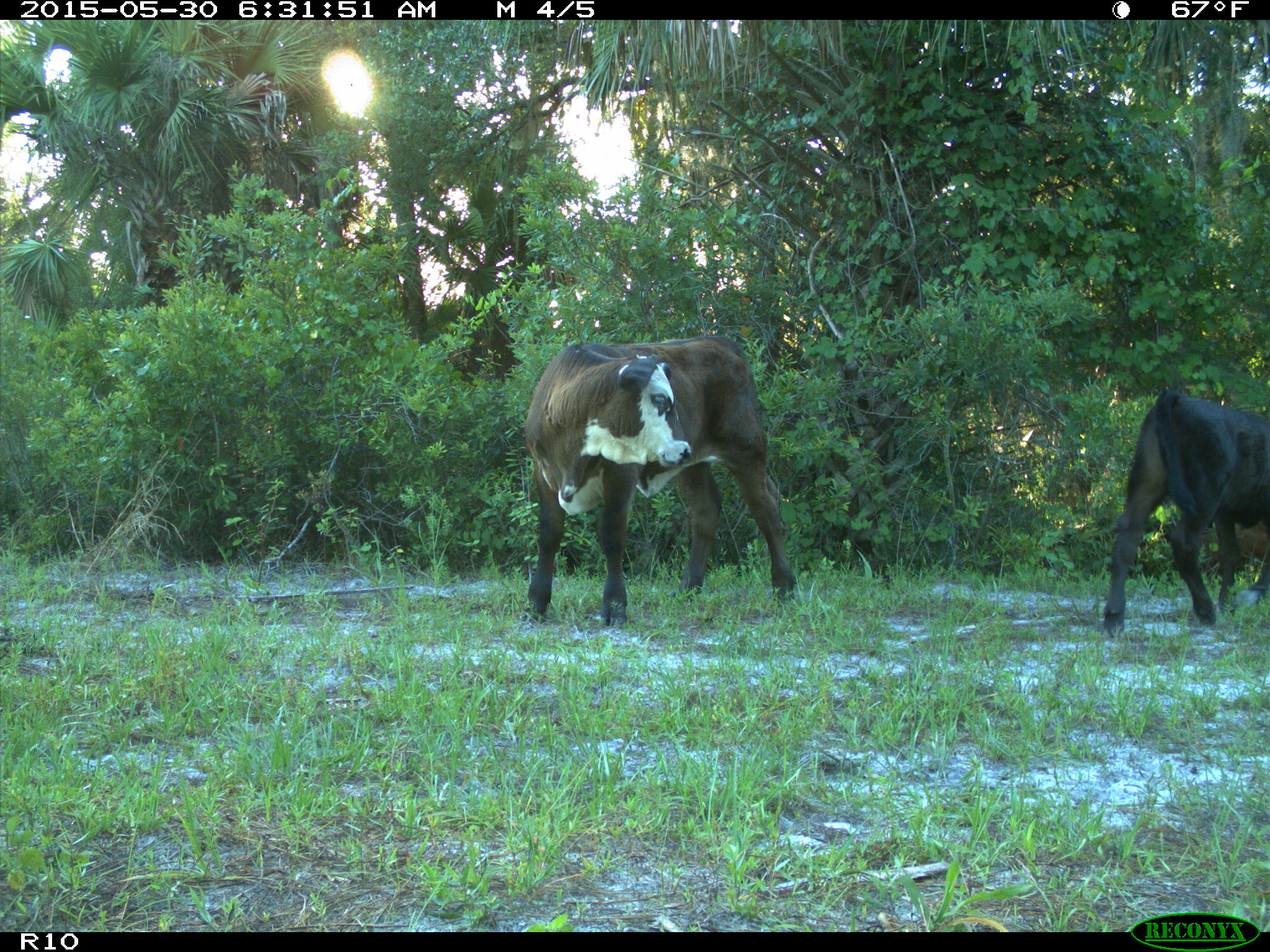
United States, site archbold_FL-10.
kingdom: Animalia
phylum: Chordata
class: Mammalia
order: Artiodactyla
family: Bovidae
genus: Bos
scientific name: Bos taurus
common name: domestic cow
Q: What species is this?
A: Bos taurus (domestic cow).